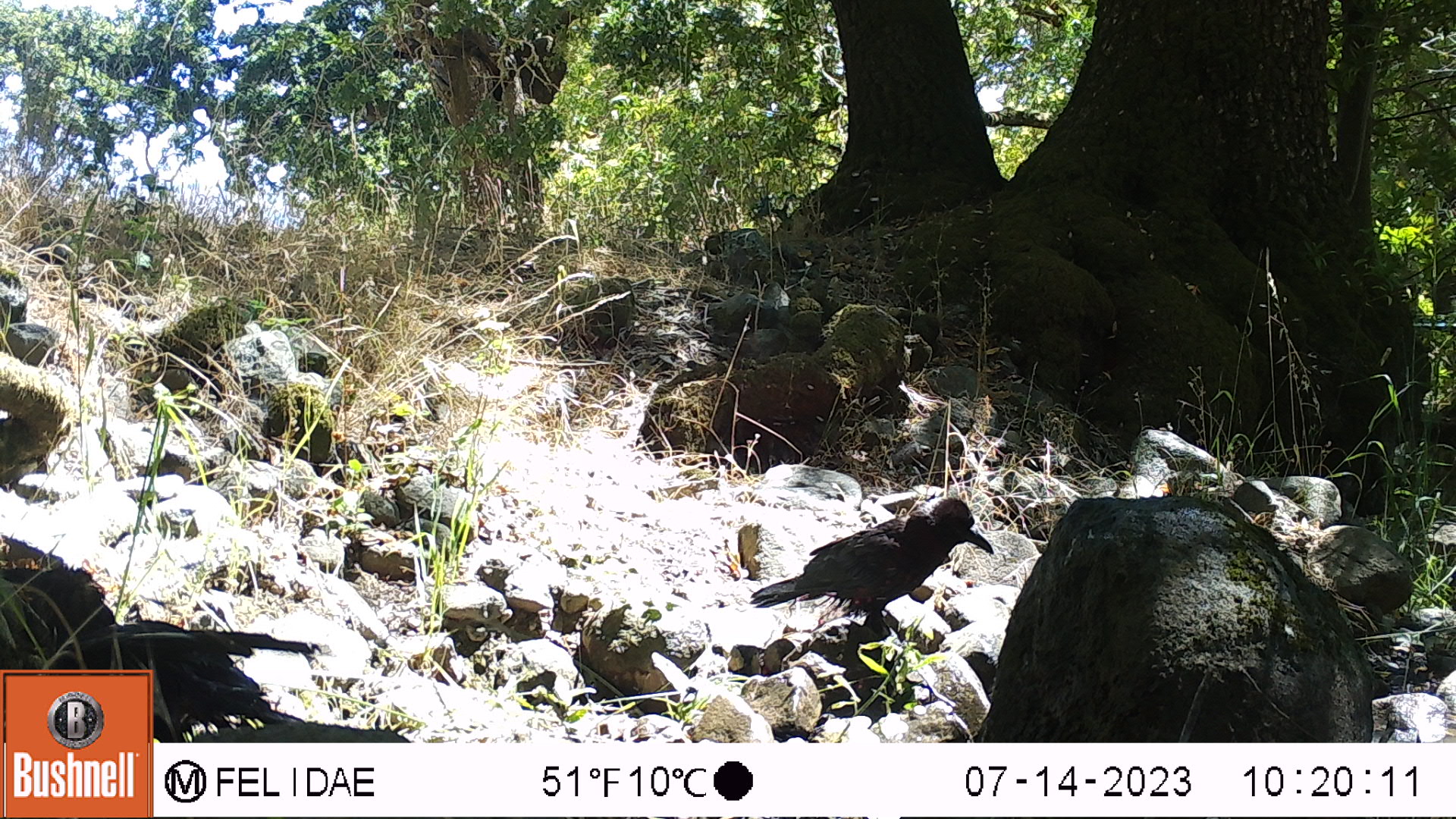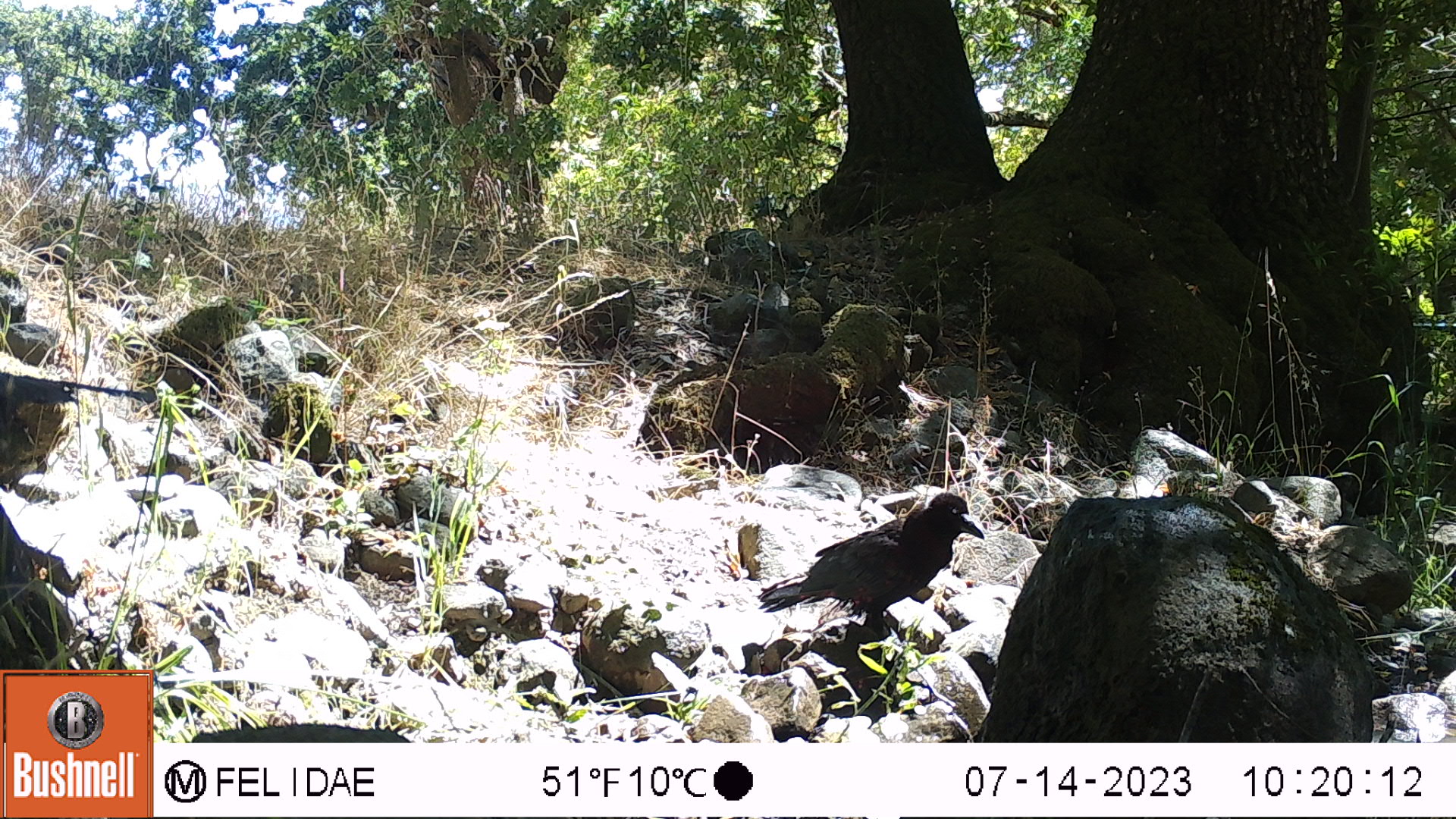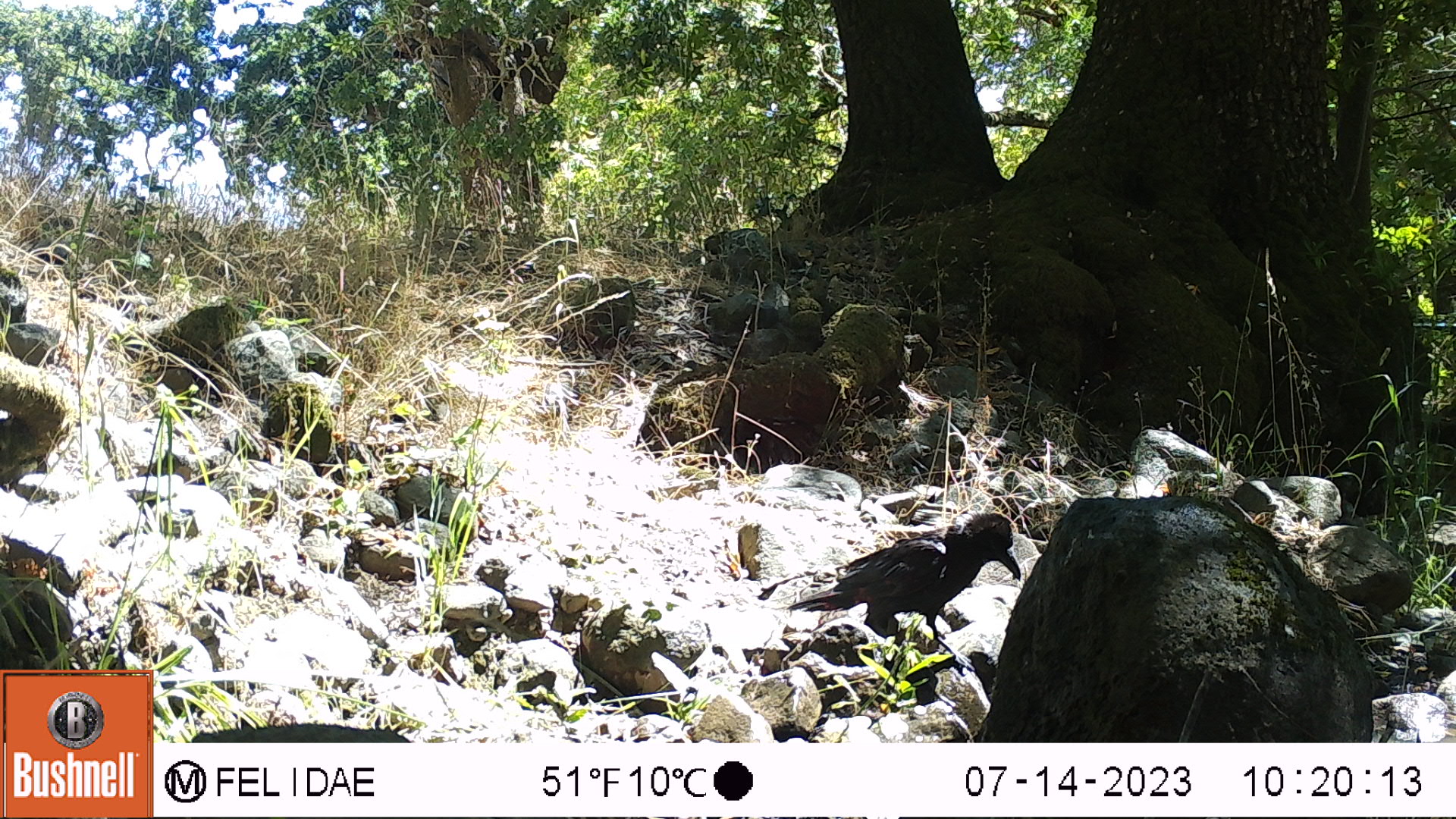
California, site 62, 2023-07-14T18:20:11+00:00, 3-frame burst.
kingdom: Animalia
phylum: Chordata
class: Aves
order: Passeriformes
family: Corvidae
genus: Corvus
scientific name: Corvus brachyrhynchos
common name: american crow